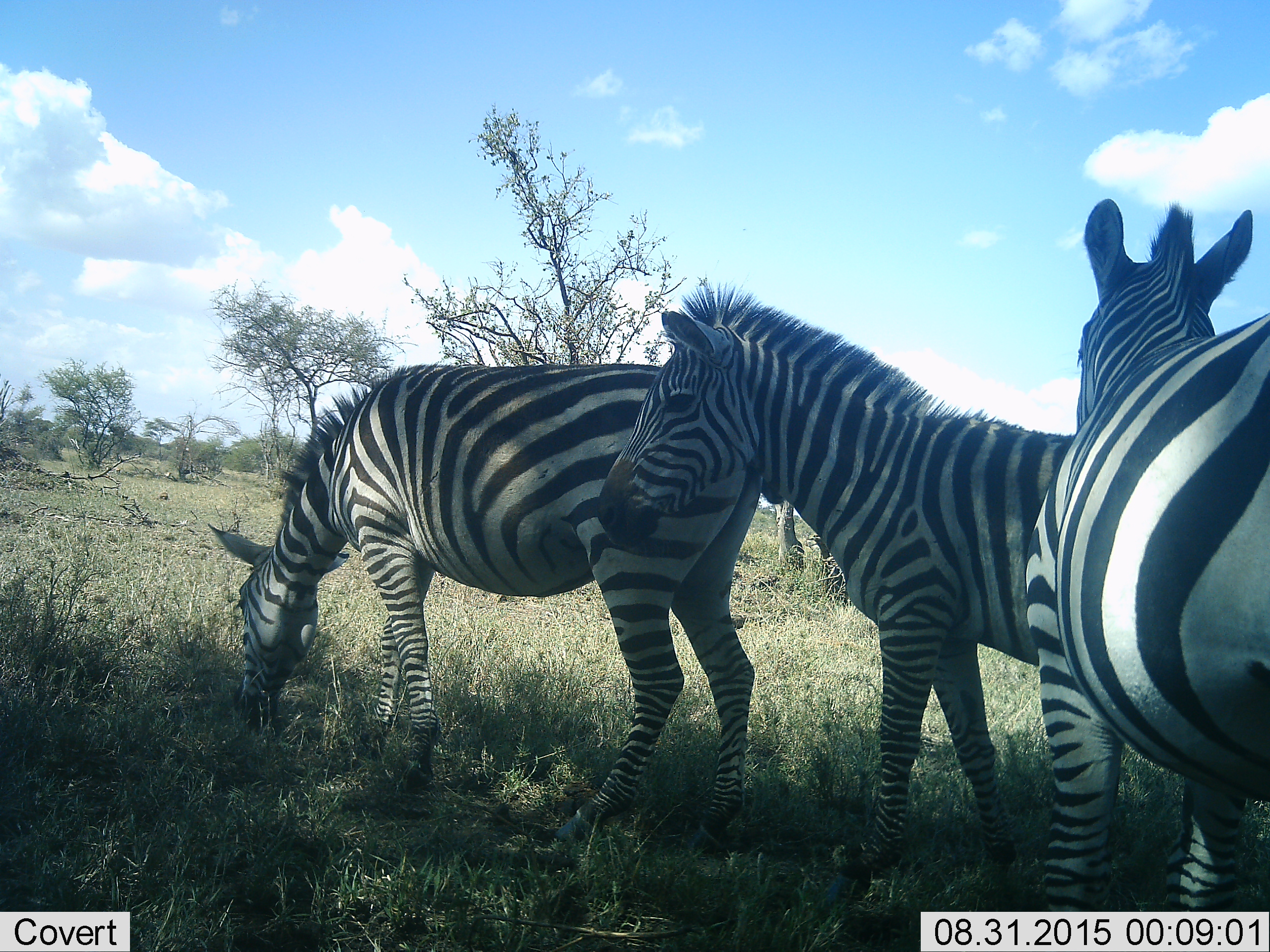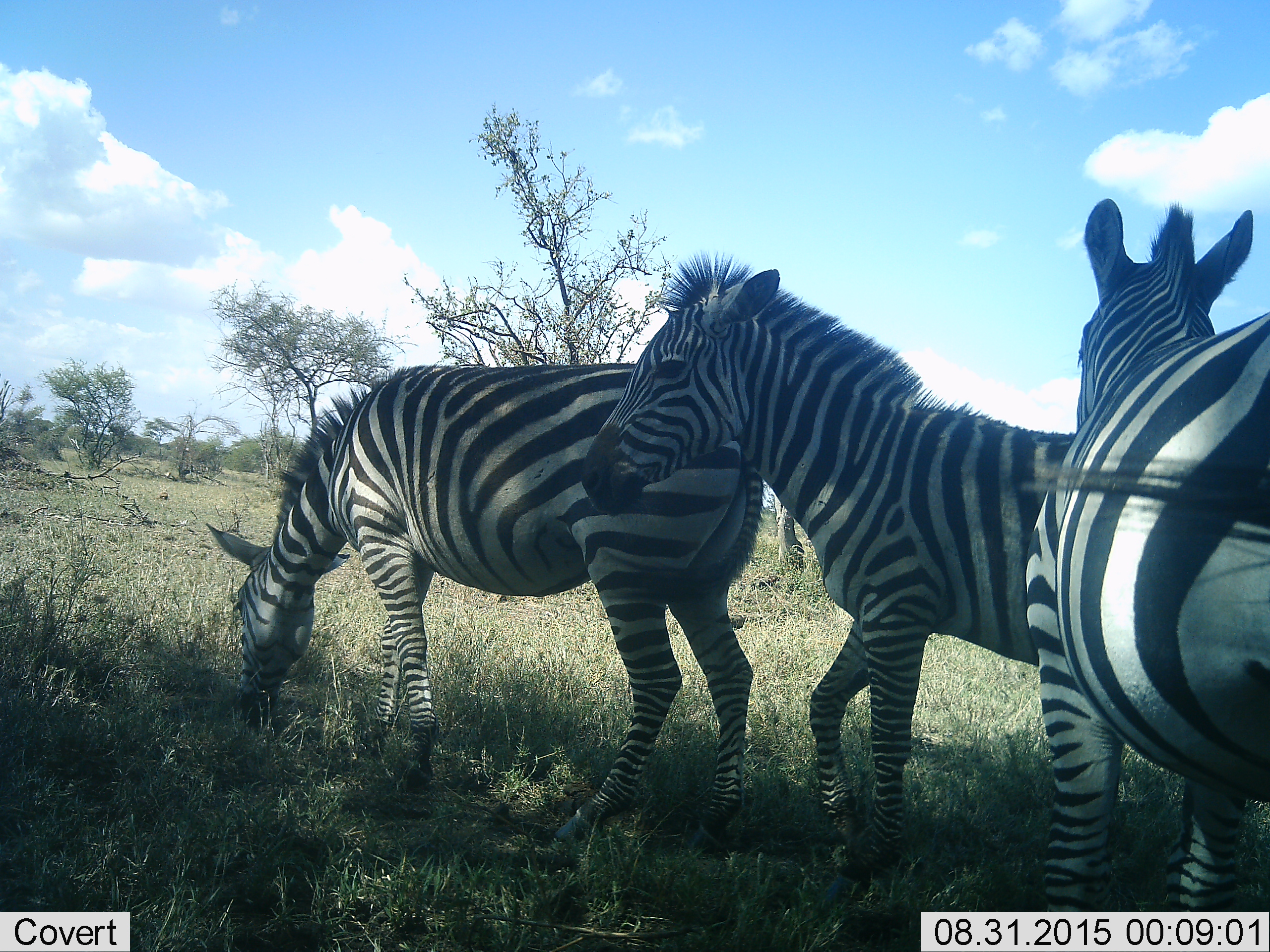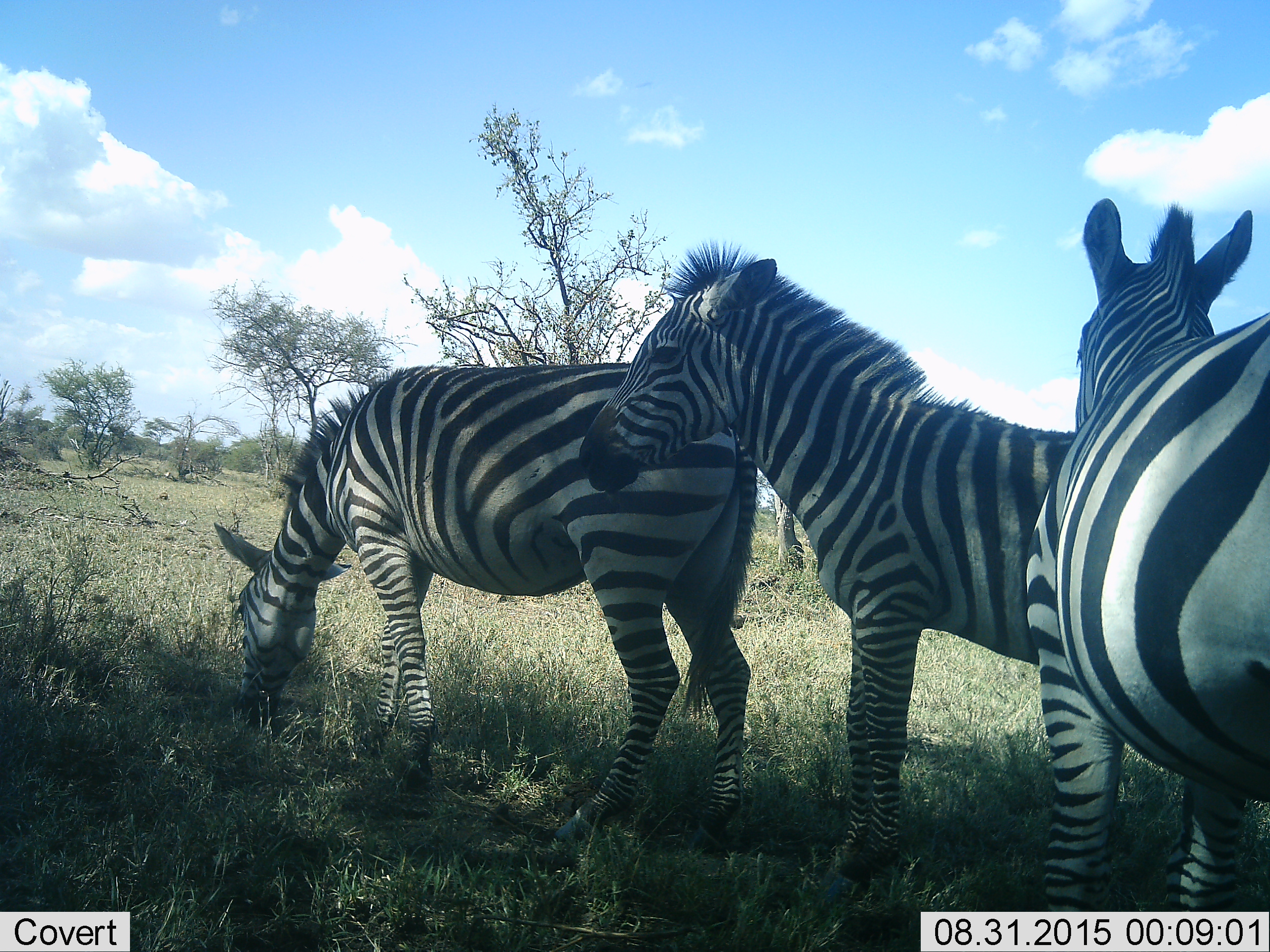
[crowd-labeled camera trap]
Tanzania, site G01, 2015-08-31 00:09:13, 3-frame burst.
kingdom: Animalia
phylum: Chordata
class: Mammalia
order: Perissodactyla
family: Equidae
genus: Equus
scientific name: Equus quagga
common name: plains zebra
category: zebra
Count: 3.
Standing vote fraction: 90%.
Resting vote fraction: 0%.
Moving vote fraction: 10%.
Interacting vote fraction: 10%.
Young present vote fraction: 0%.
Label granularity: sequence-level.